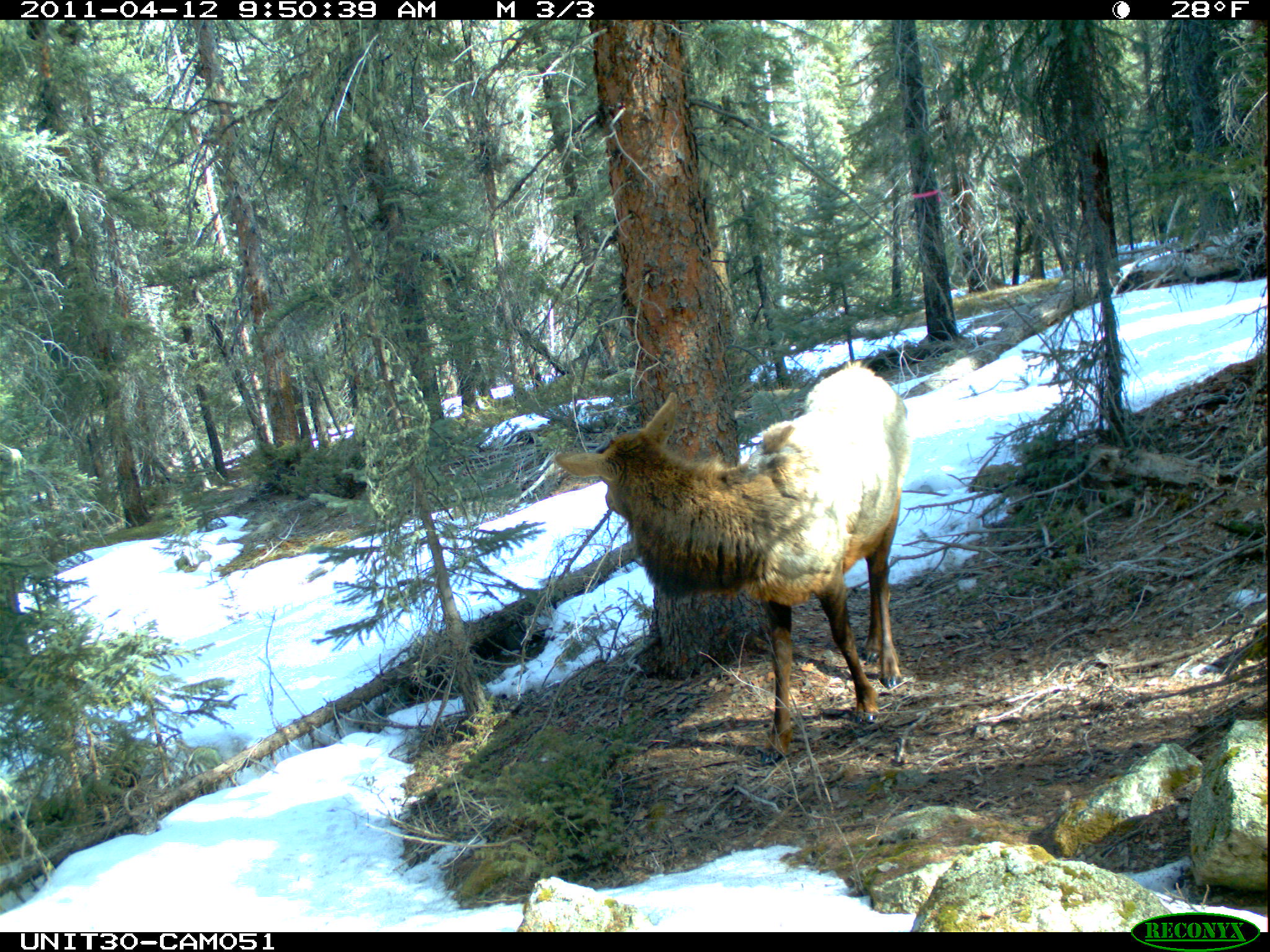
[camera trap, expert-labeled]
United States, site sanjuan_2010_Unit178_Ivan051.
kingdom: Animalia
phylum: Chordata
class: Mammalia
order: Artiodactyla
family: Cervidae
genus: Cervus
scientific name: Cervus elaphus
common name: red deer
Cervus elaphus (red deer).